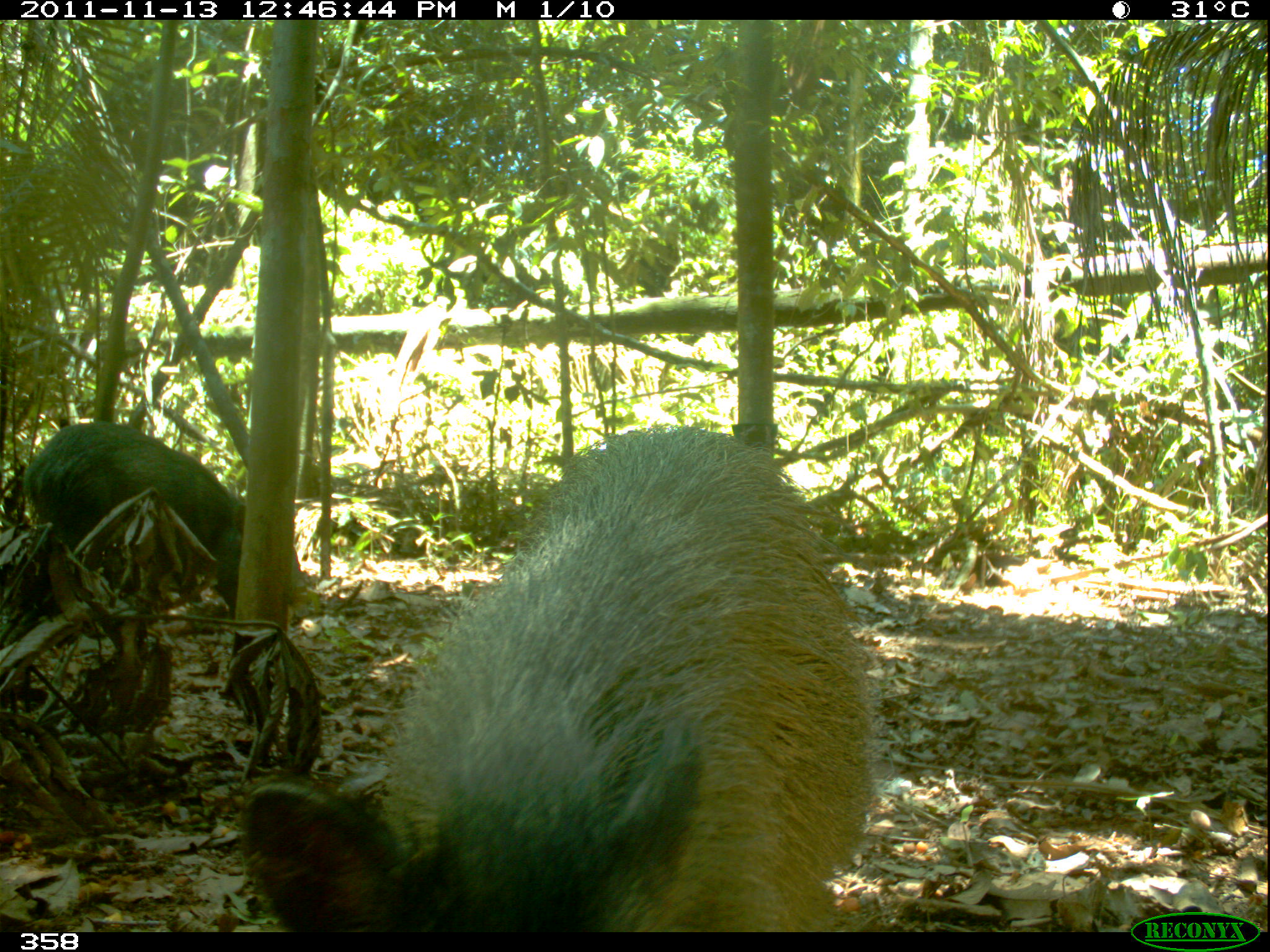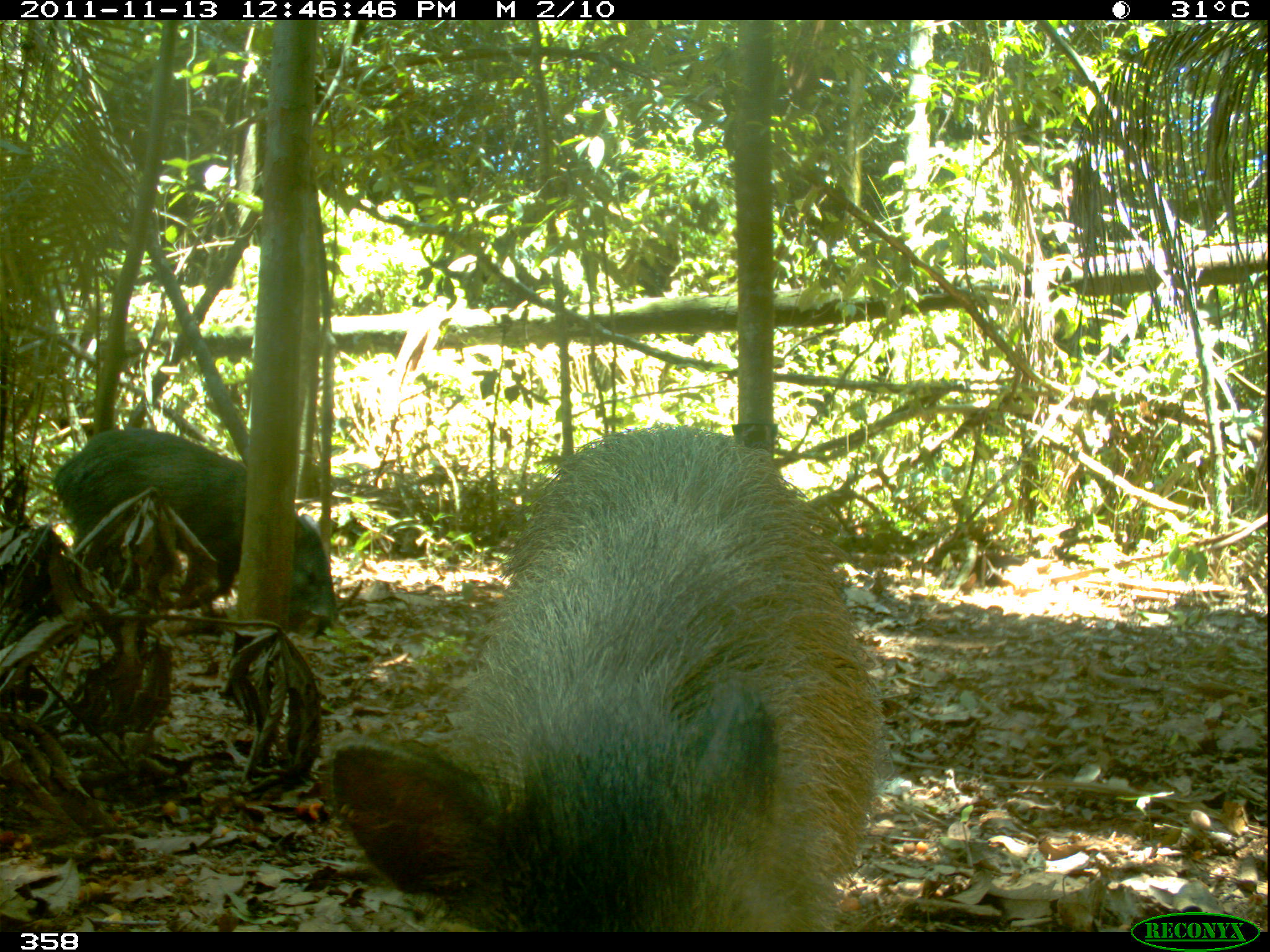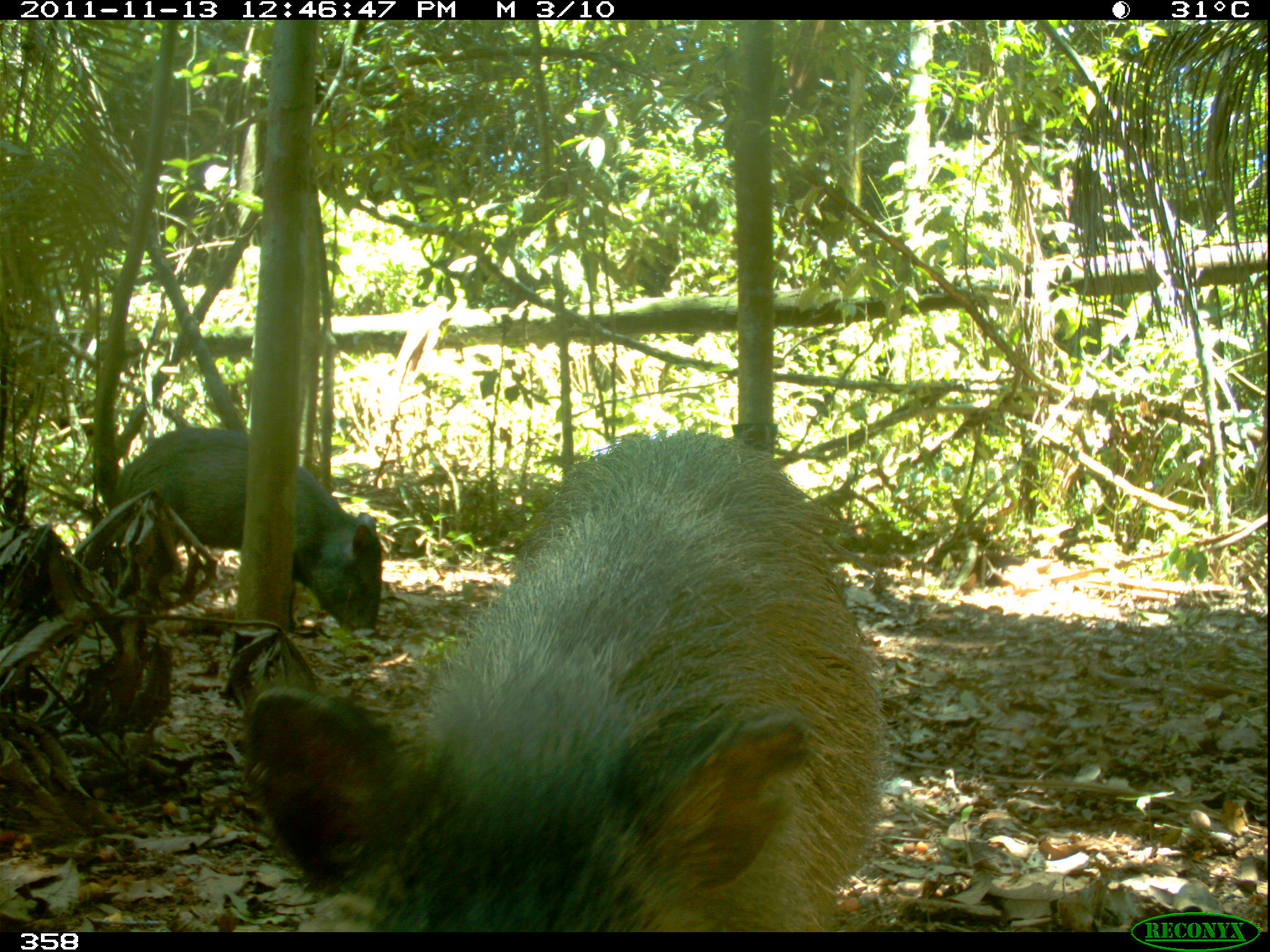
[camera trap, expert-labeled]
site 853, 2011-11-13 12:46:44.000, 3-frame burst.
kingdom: Animalia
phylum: Chordata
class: Mammalia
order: Artiodactyla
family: Tayassuidae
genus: Pecari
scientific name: Pecari tajacu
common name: collared peccary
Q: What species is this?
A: Pecari tajacu (collared peccary).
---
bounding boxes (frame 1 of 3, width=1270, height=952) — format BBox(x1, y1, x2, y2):
pecari tajacu: BBox(237, 423, 873, 932); BBox(19, 421, 238, 612)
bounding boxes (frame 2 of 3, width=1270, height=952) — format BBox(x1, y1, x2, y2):
pecari tajacu: BBox(324, 422, 884, 932); BBox(49, 427, 336, 625)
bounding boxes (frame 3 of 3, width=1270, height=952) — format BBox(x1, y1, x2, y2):
pecari tajacu: BBox(241, 429, 887, 932); BBox(108, 424, 381, 634)